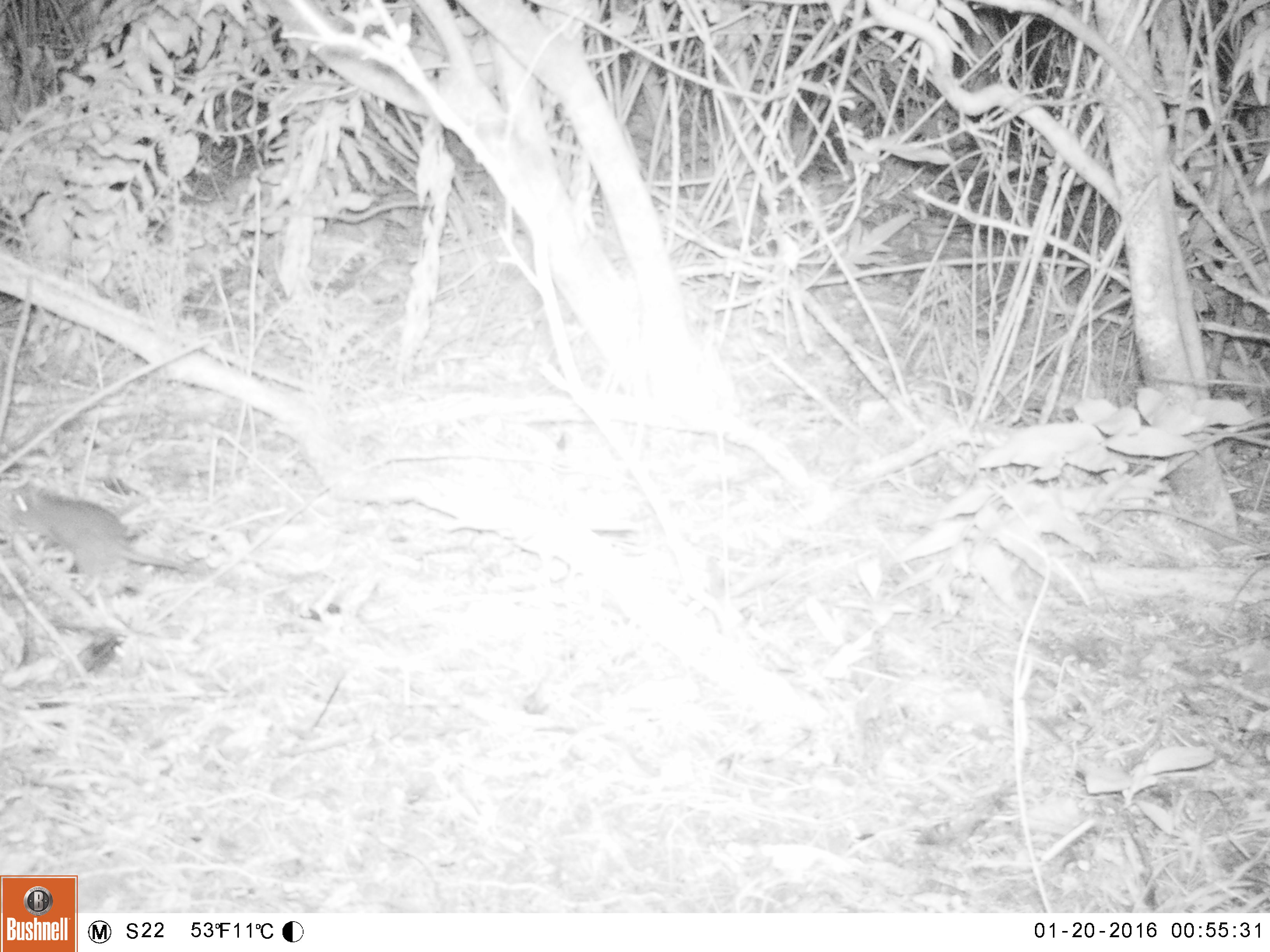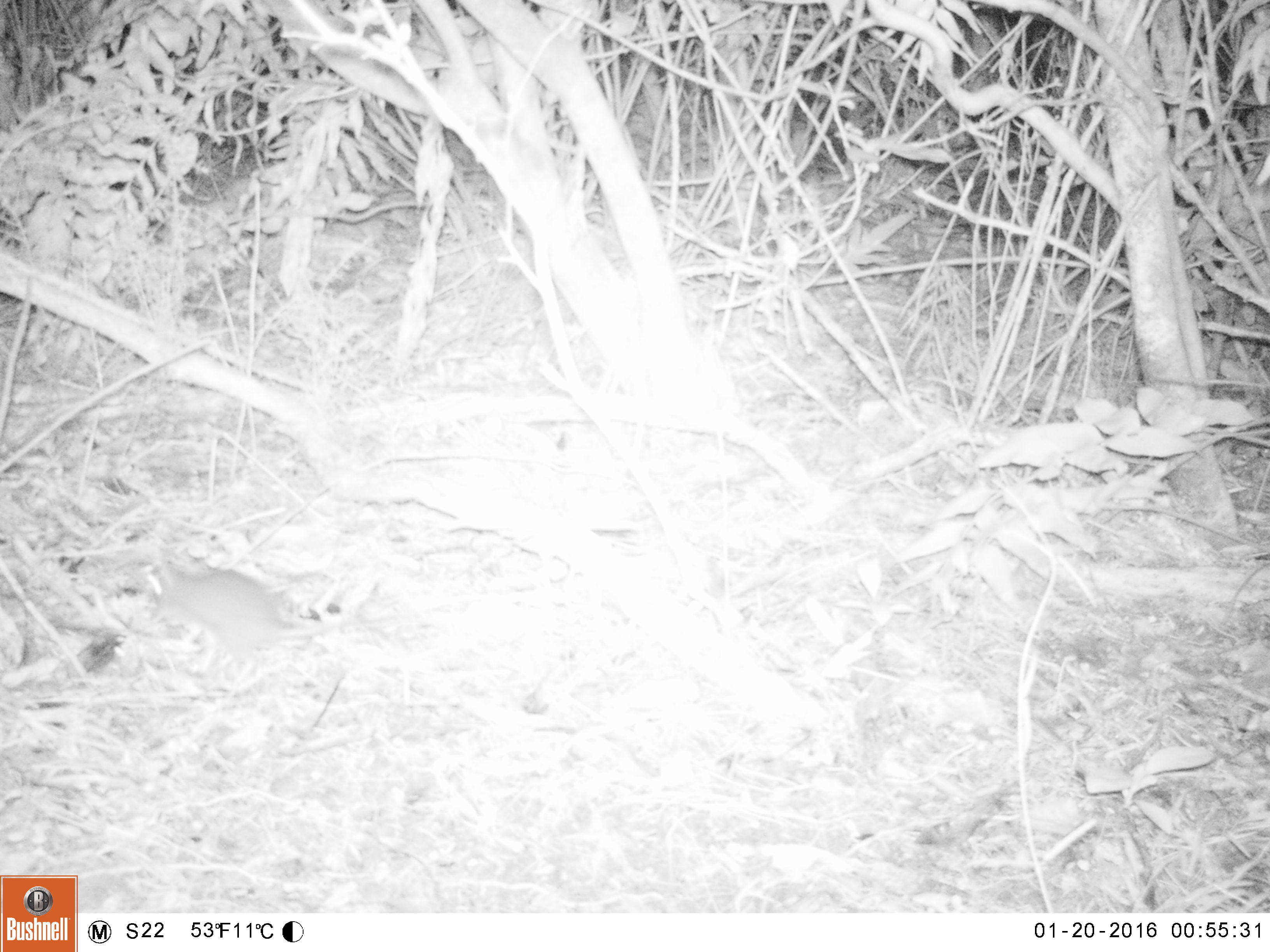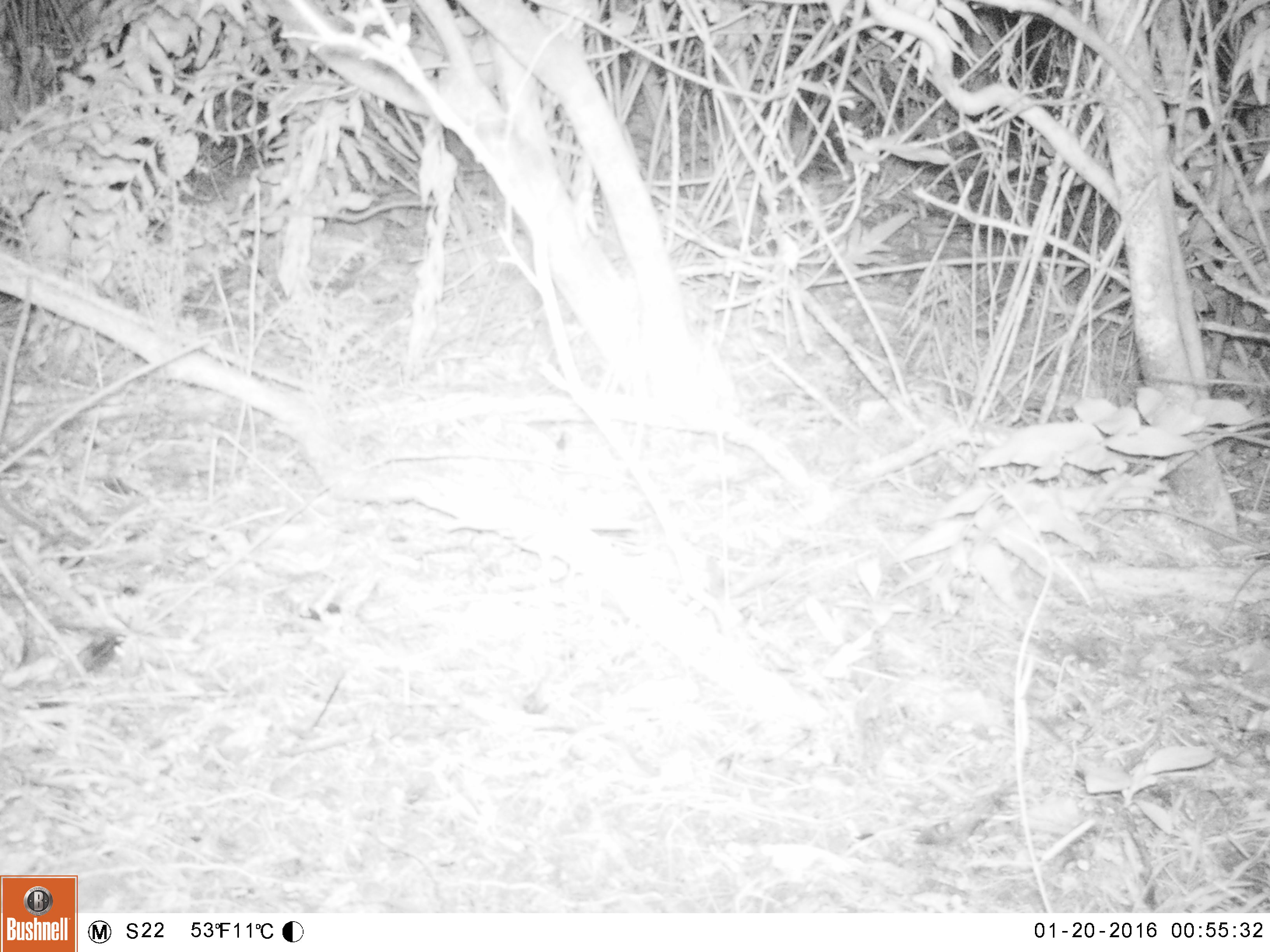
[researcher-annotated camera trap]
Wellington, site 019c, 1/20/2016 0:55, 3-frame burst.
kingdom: Animalia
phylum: Chordata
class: Mammalia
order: Rodentia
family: Muridae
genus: Rattus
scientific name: Rattus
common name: rat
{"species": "rat (Rattus)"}